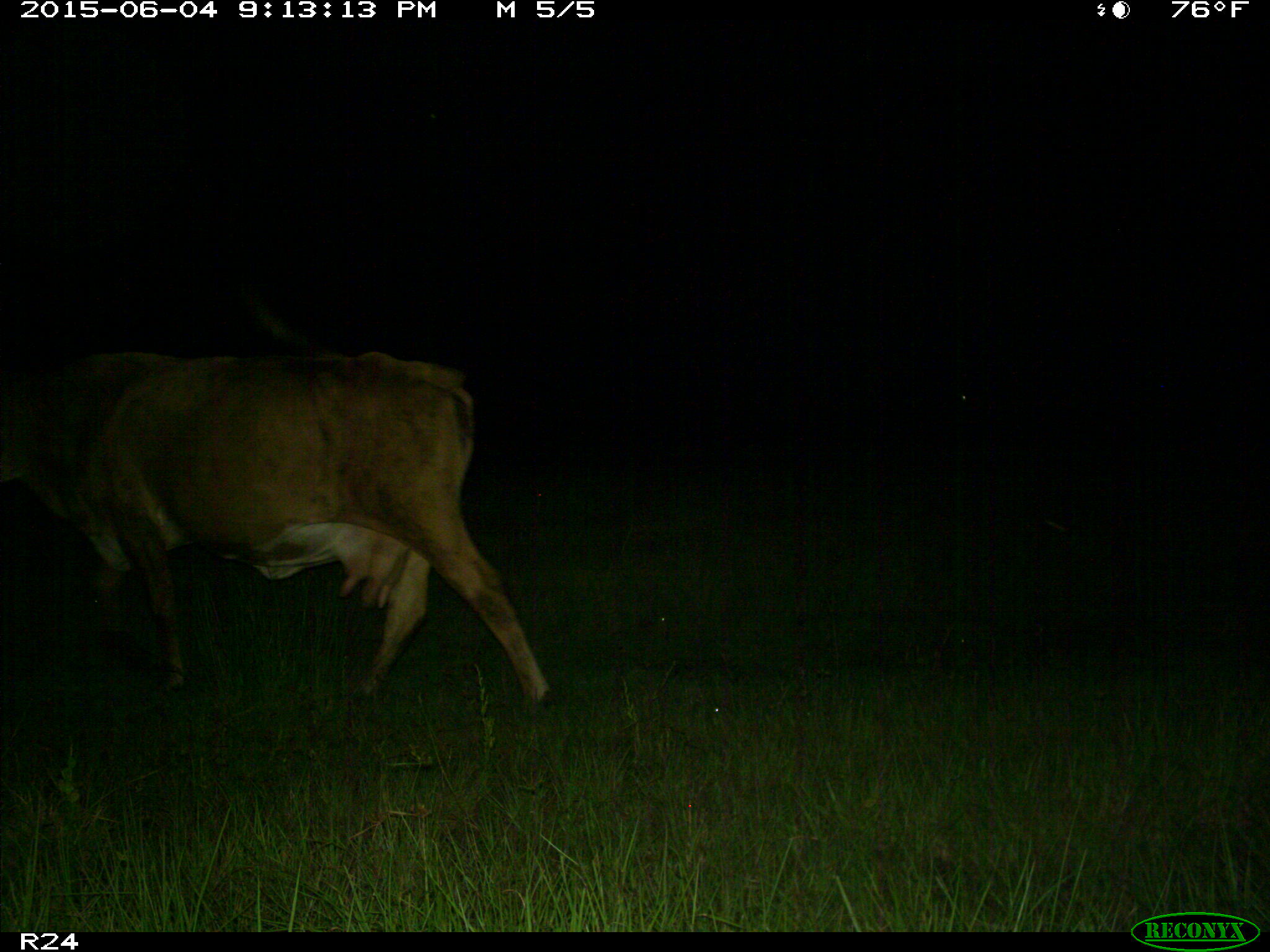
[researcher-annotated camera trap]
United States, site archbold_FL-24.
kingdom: Animalia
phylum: Chordata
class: Mammalia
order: Artiodactyla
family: Bovidae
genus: Bos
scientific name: Bos taurus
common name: domestic cow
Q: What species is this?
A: Bos taurus (domestic cow).